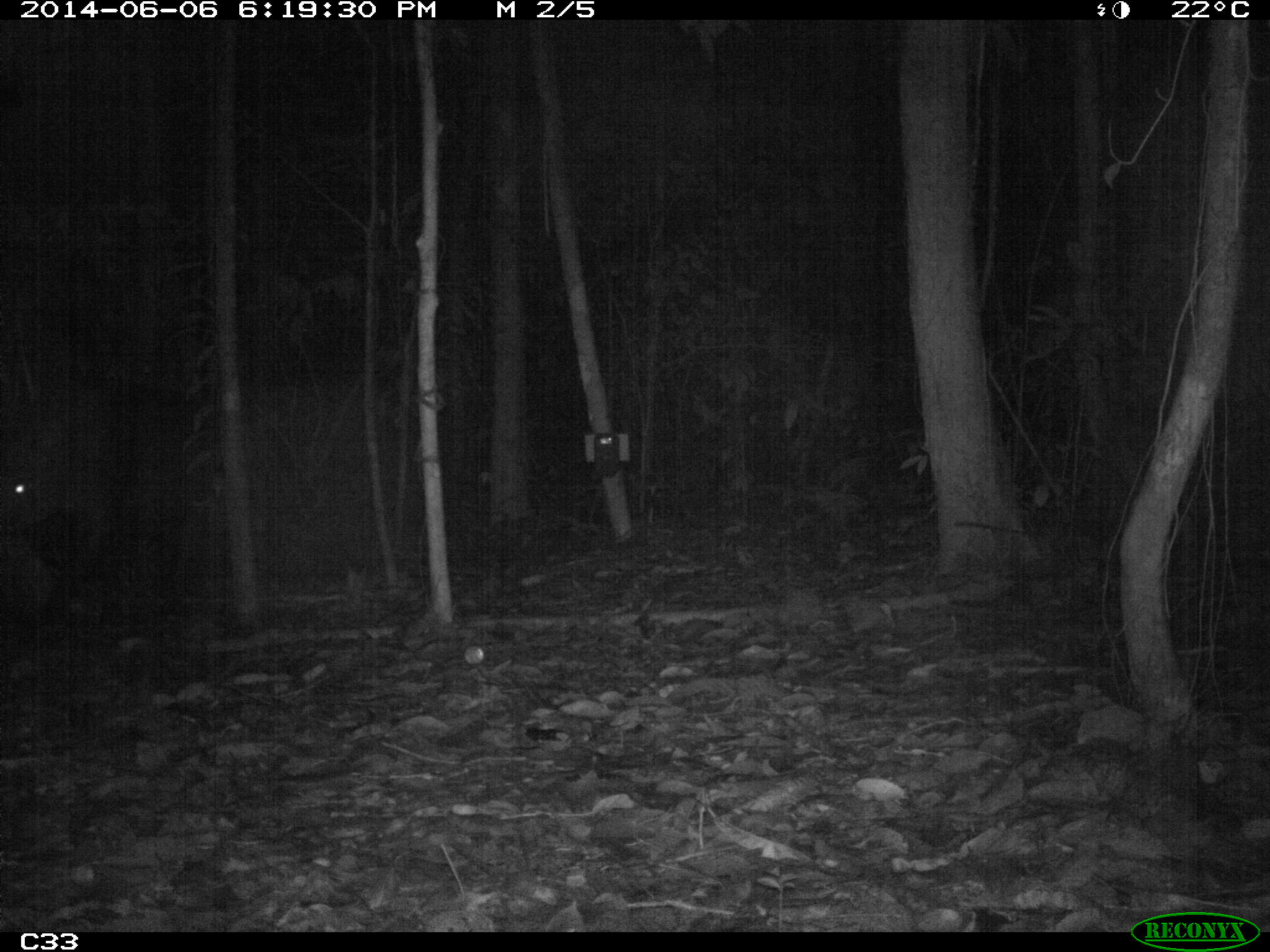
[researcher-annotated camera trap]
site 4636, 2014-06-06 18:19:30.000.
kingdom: Animalia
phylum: Chordata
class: Mammalia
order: Perissodactyla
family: Tapiridae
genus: Tapirus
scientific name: Tapirus terrestris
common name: south american tapir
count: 1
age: adult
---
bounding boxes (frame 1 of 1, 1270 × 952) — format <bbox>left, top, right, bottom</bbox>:
tapirus terrestris: <bbox>0, 377, 116, 607</bbox>